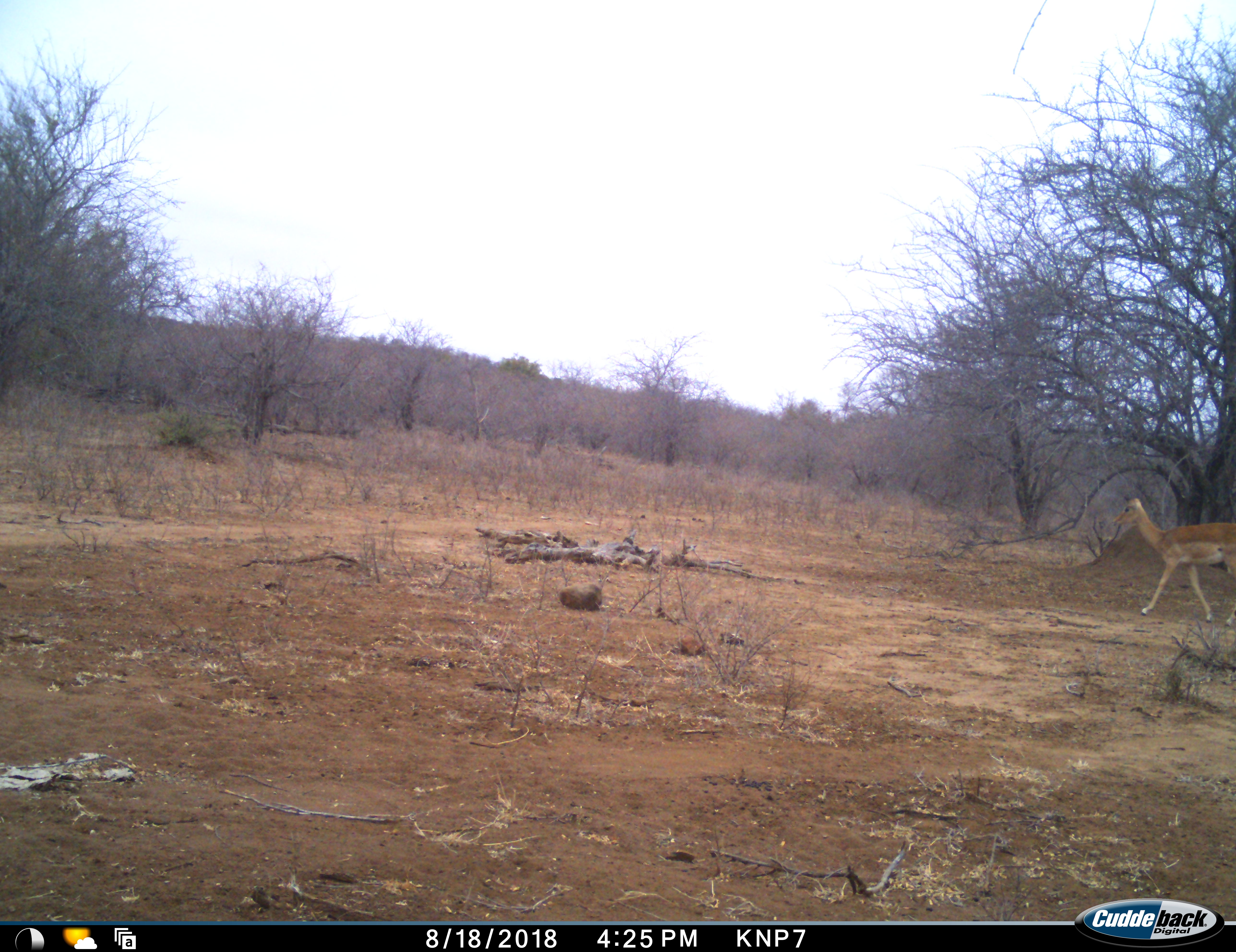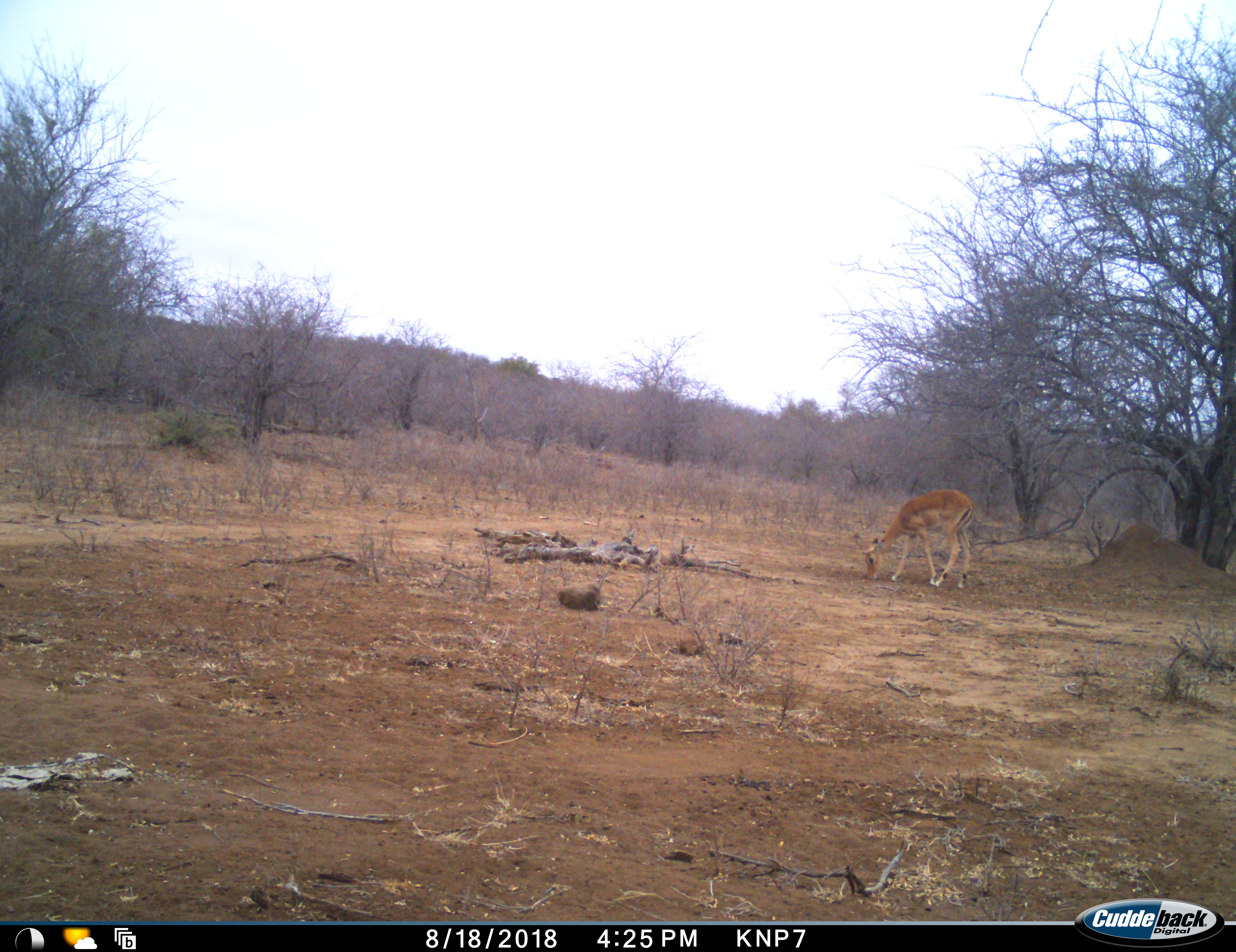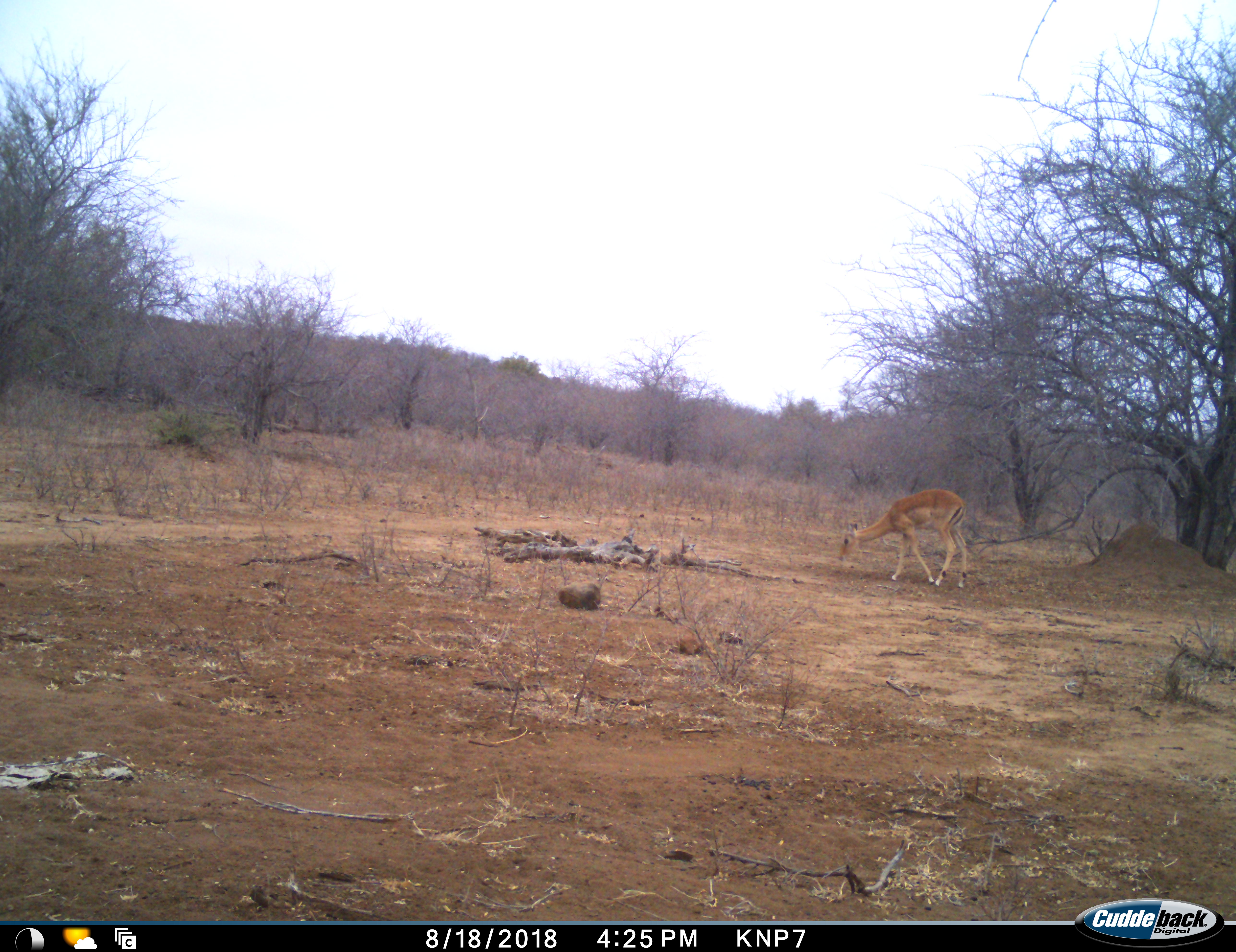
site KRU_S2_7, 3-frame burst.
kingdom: Animalia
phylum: Chordata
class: Mammalia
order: Artiodactyla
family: Bovidae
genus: Aepyceros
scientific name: Aepyceros melampus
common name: impala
Impala (Aepyceros melampus), count 1. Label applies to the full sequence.